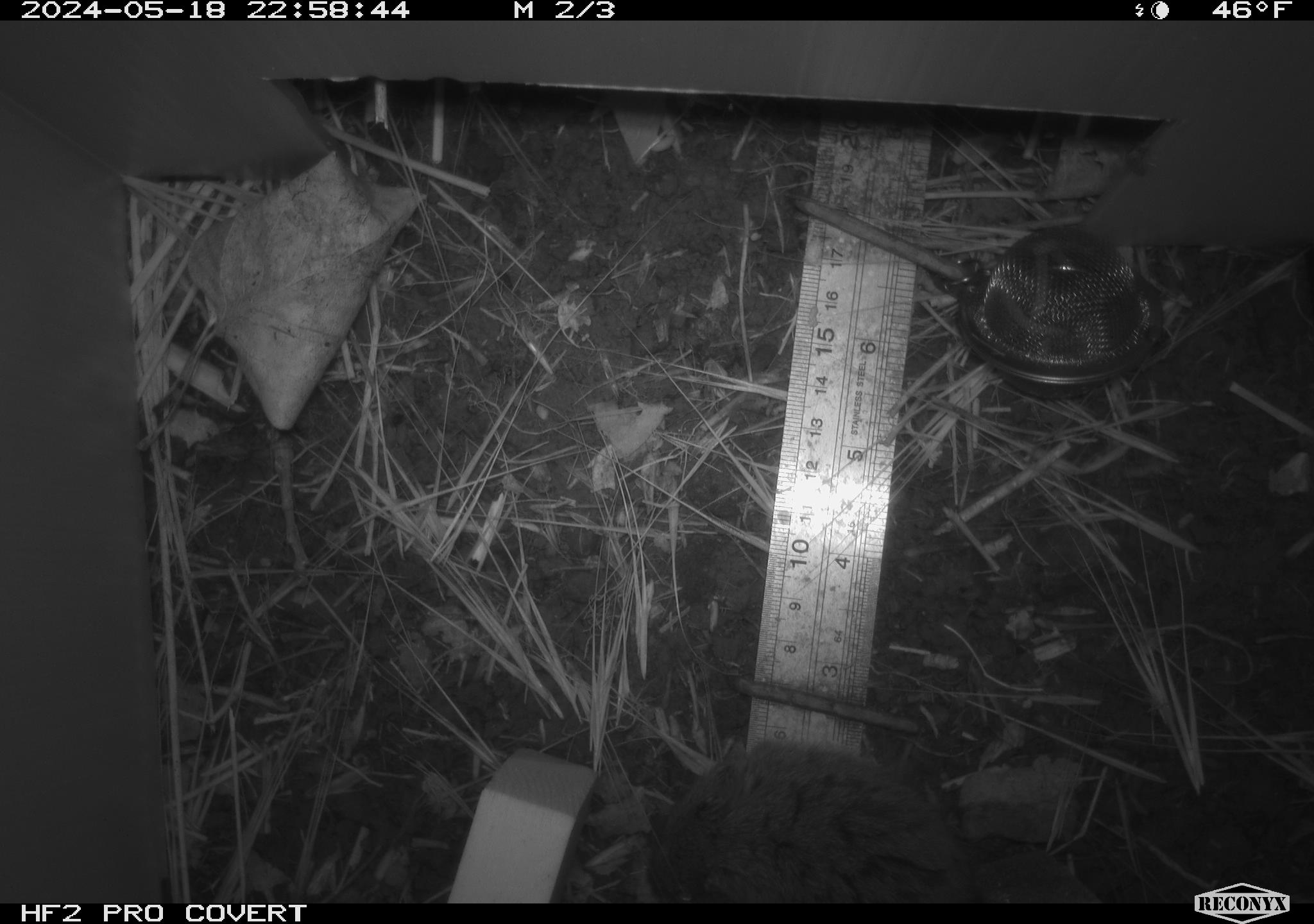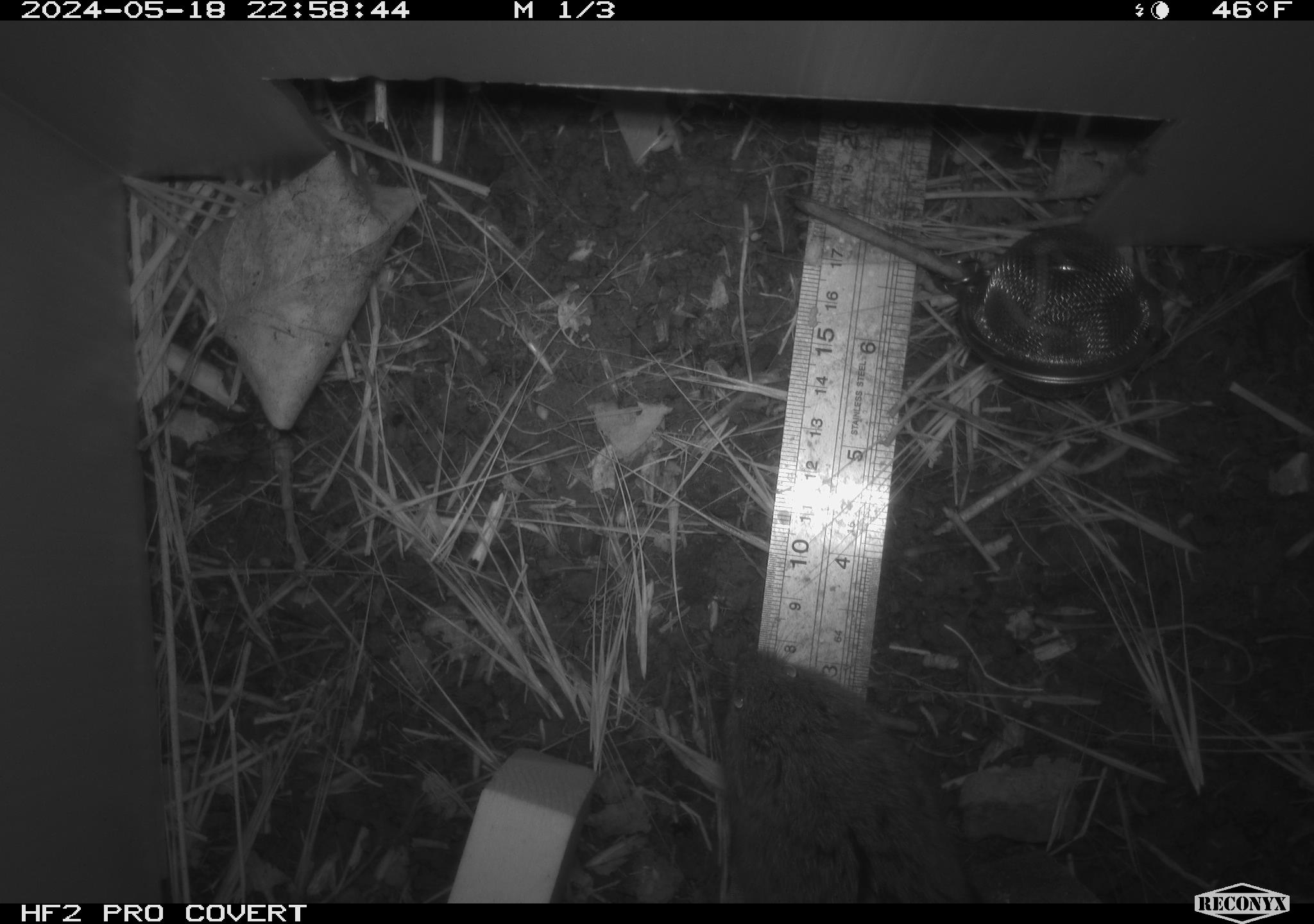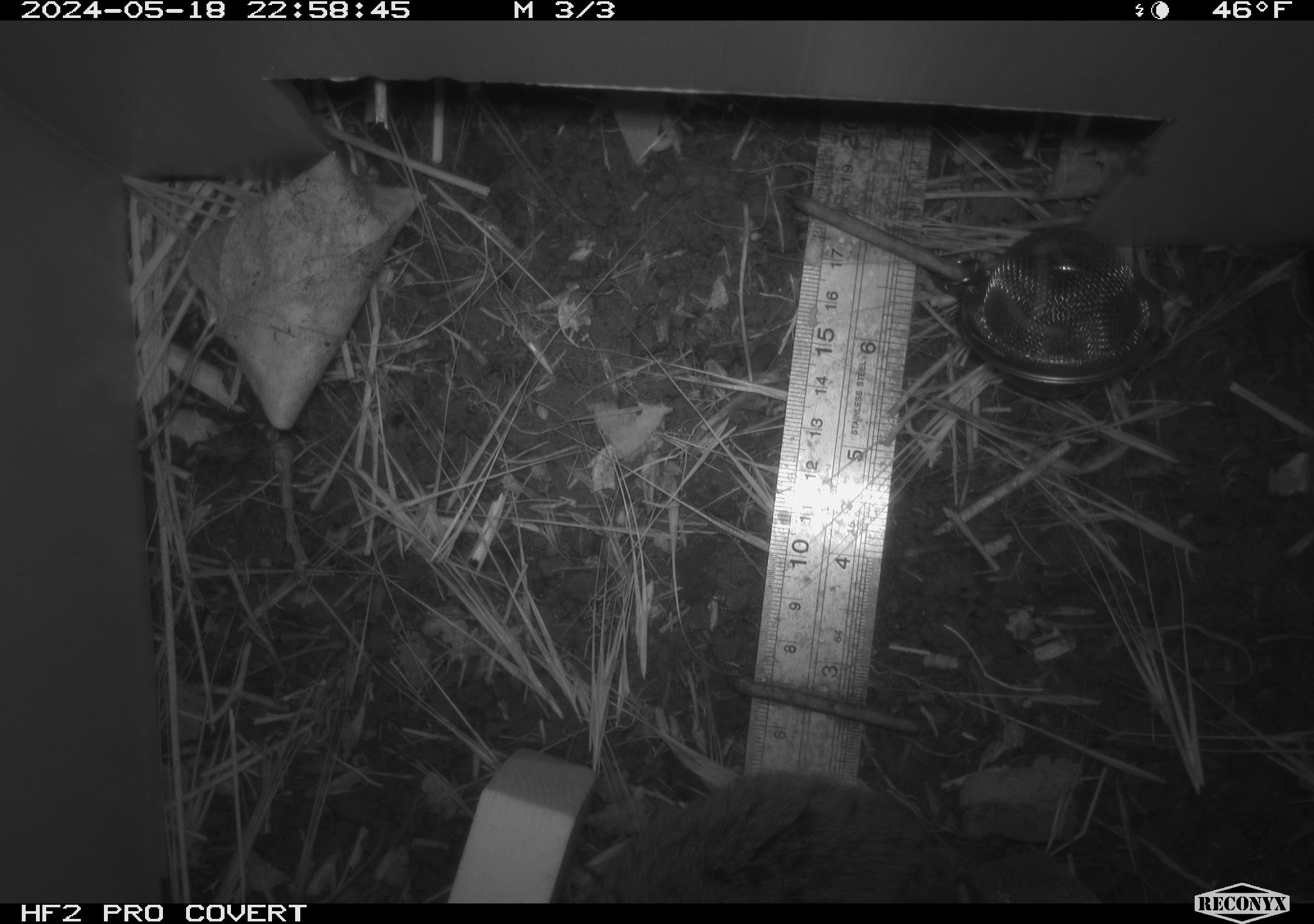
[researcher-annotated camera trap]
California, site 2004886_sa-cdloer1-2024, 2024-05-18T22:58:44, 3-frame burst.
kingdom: Animalia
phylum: Chordata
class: Mammalia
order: Rodentia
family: Cricetidae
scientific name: Arvicolinae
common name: voles, lemmings, and muskrats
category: arvicolinae subfamily